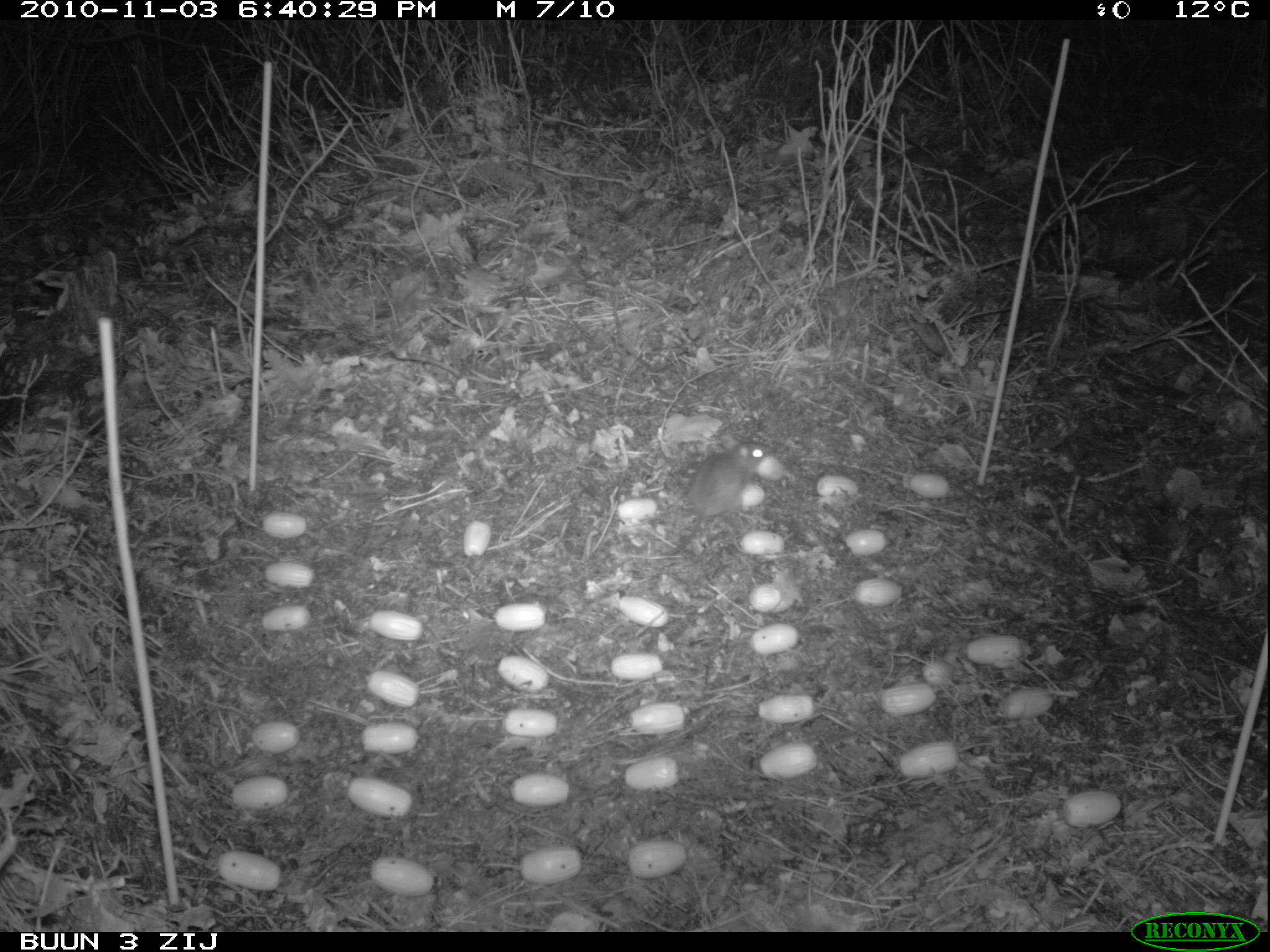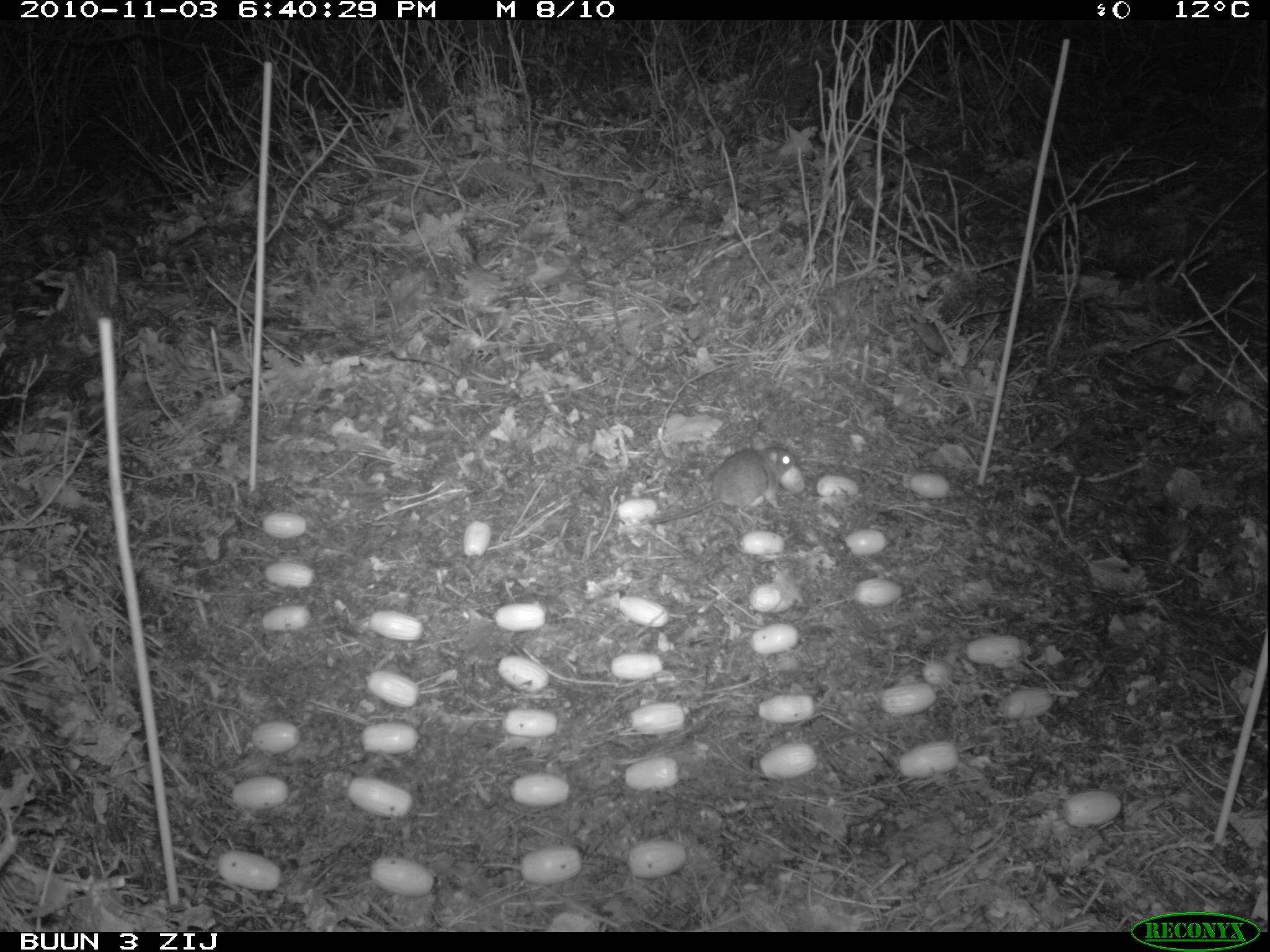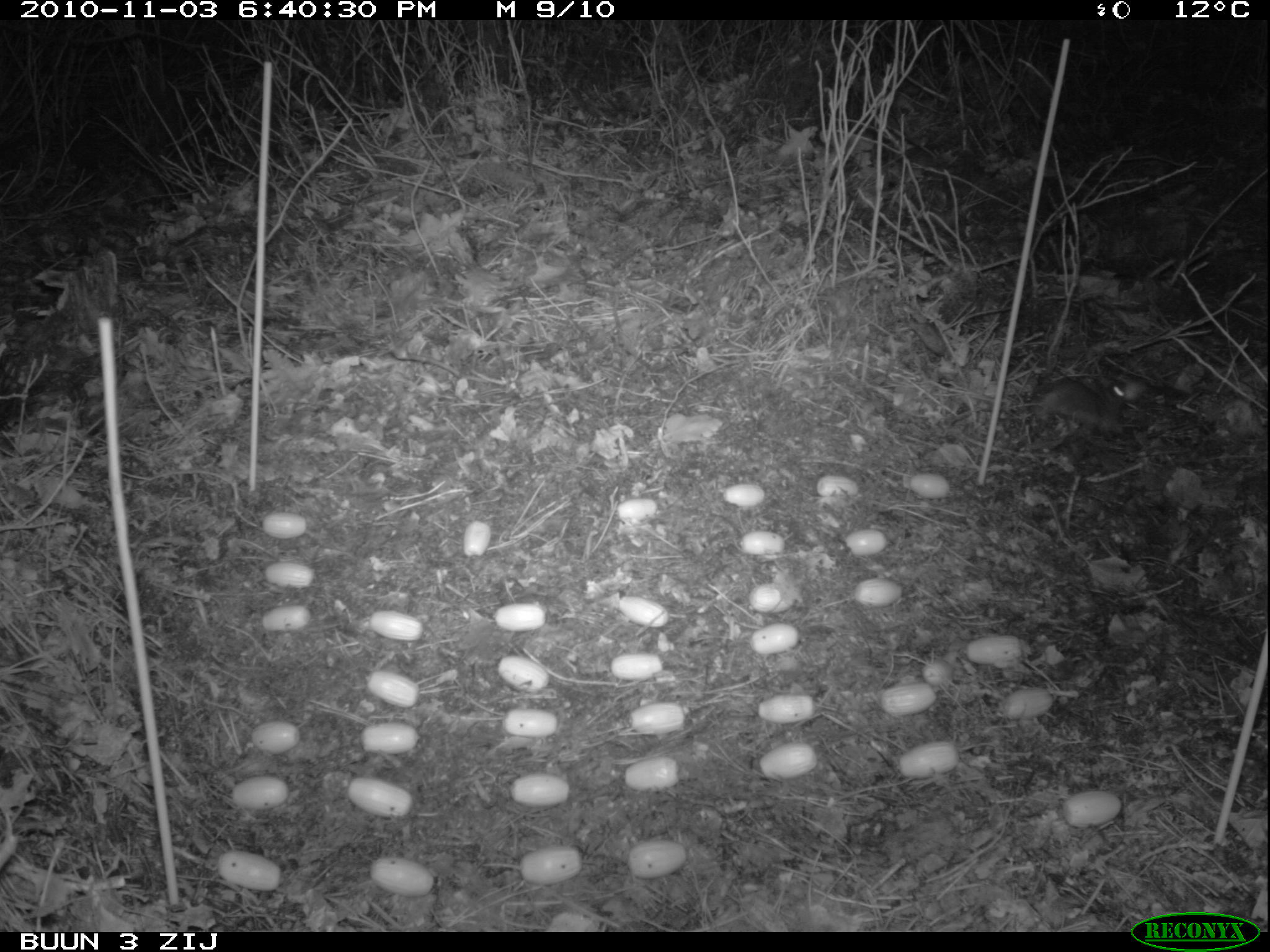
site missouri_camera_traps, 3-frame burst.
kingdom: Animalia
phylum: Chordata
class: Mammalia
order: Rodentia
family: Muridae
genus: Apodemus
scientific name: Apodemus sylvaticus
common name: wood mouse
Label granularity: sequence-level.